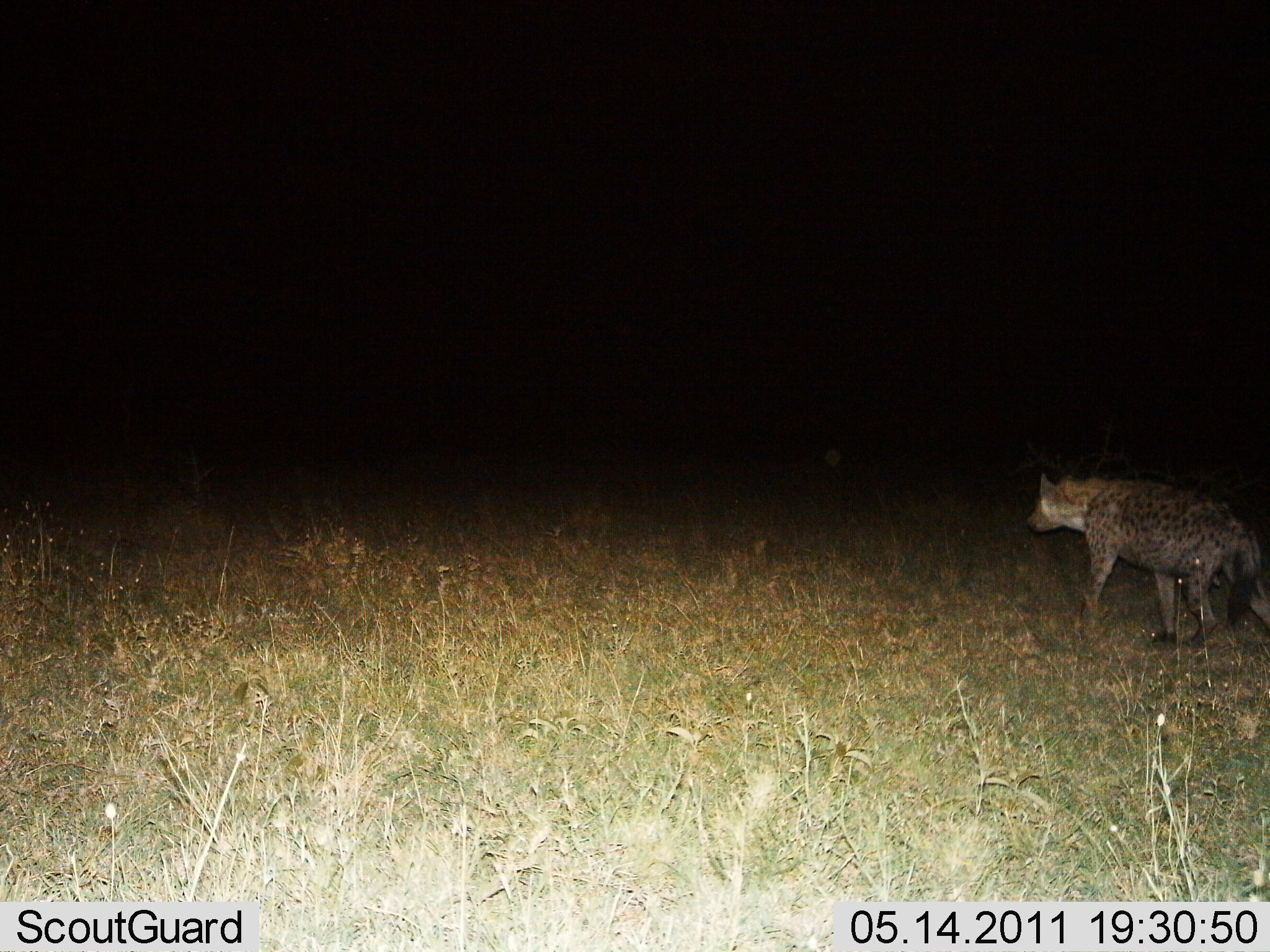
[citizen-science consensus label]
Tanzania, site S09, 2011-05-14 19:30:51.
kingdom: Animalia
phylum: Chordata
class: Mammalia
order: Carnivora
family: Hyaenidae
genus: Crocuta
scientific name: Crocuta crocuta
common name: spotted hyena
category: hyenaspotted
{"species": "hyenaspotted (spotted hyena) (Crocuta crocuta)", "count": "1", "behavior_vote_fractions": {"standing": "27%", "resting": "0%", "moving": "73%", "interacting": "0%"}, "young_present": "0%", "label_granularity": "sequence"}